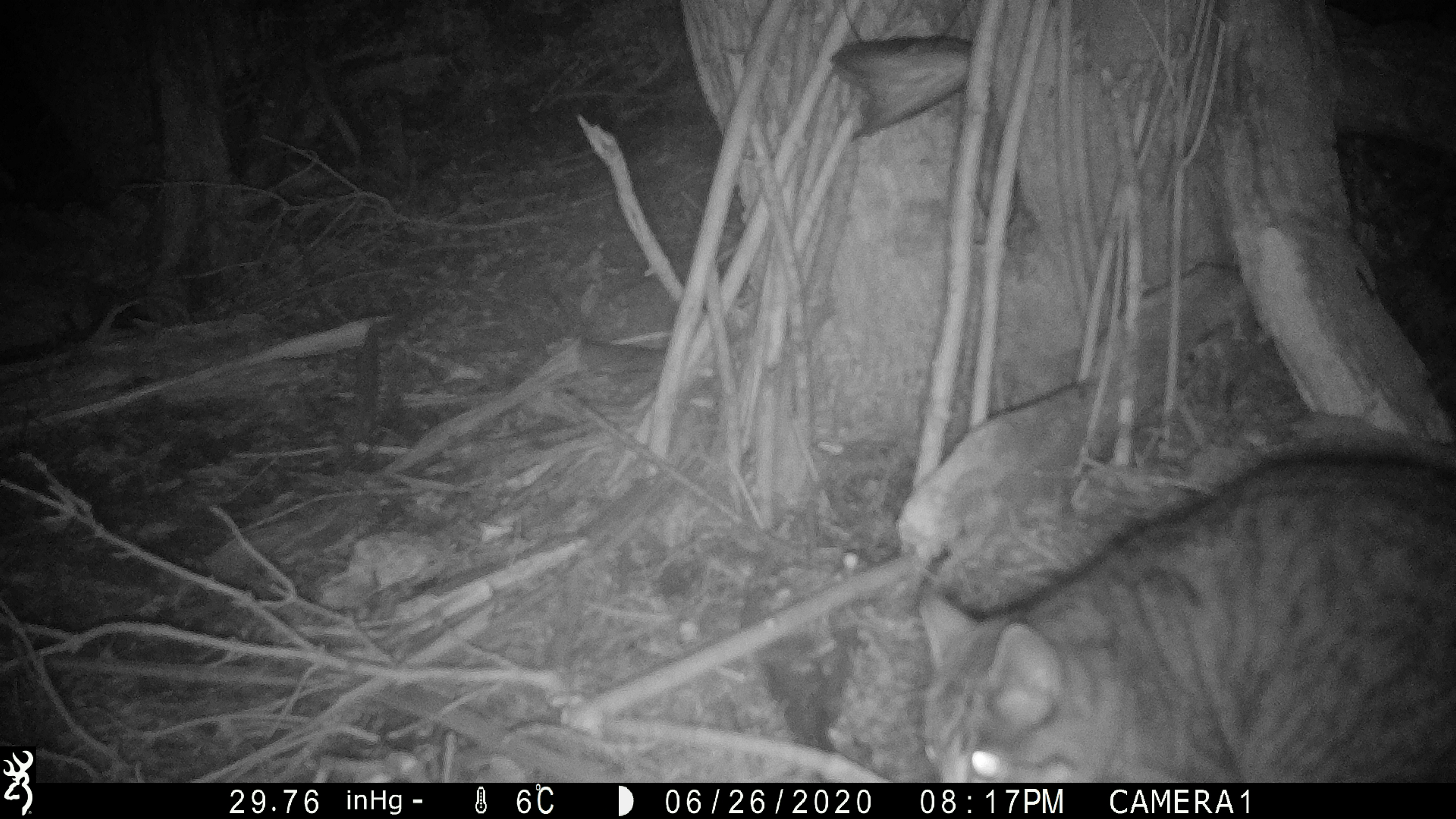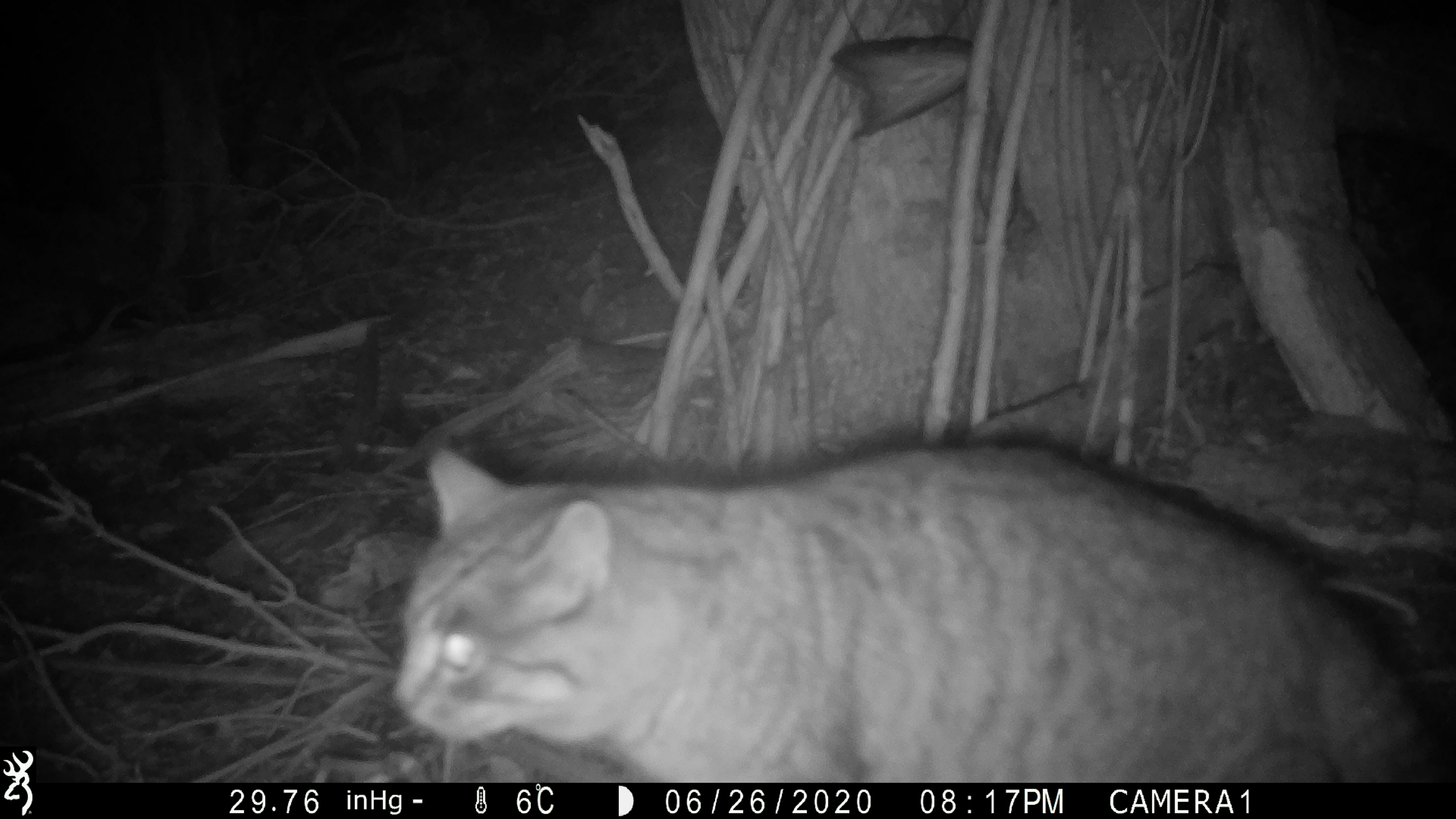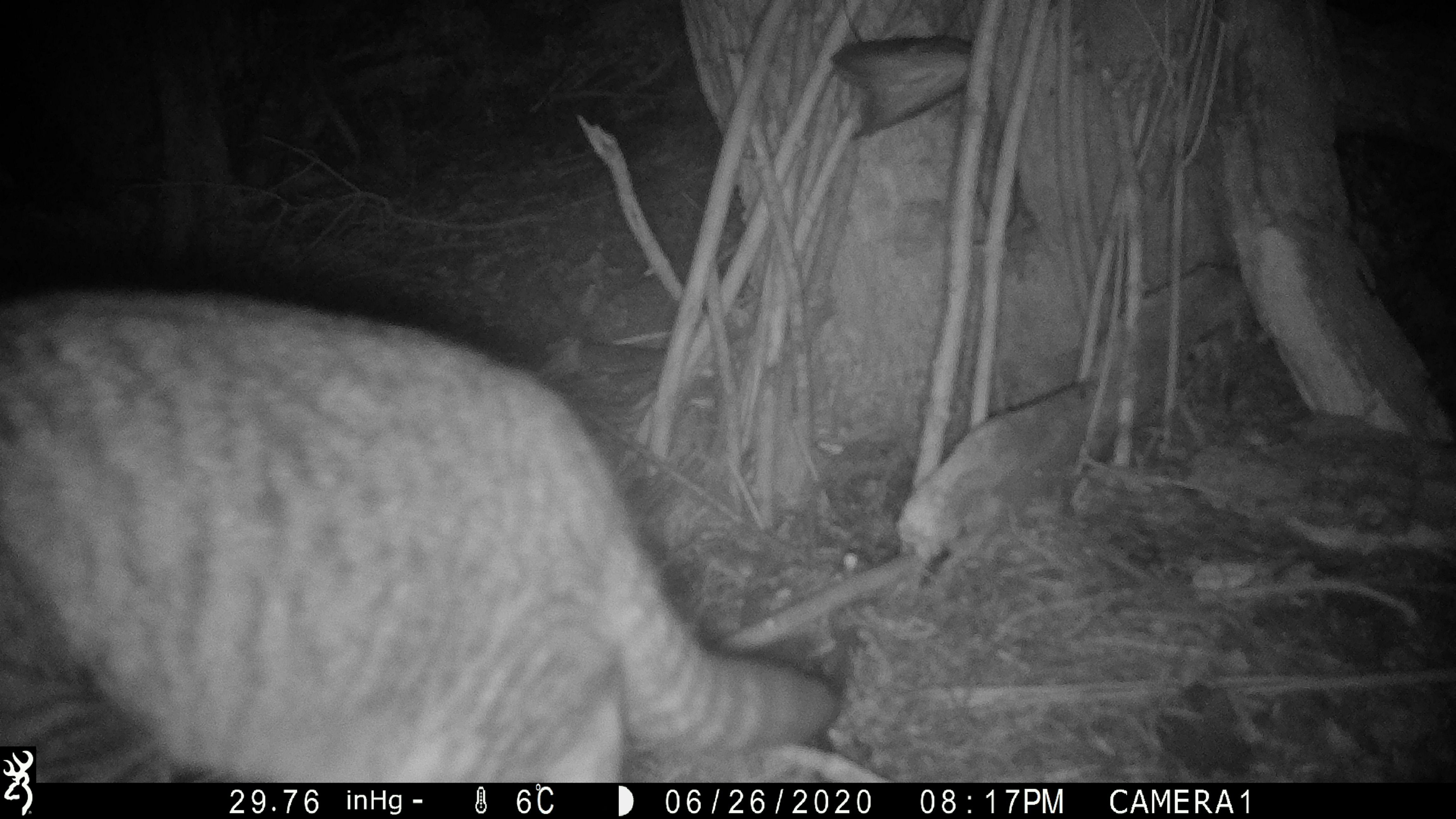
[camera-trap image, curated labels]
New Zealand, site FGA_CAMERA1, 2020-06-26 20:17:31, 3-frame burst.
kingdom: Animalia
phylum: Chordata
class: Mammalia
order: Carnivora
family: Felidae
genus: Felis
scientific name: Felis catus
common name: domestic cat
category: cat